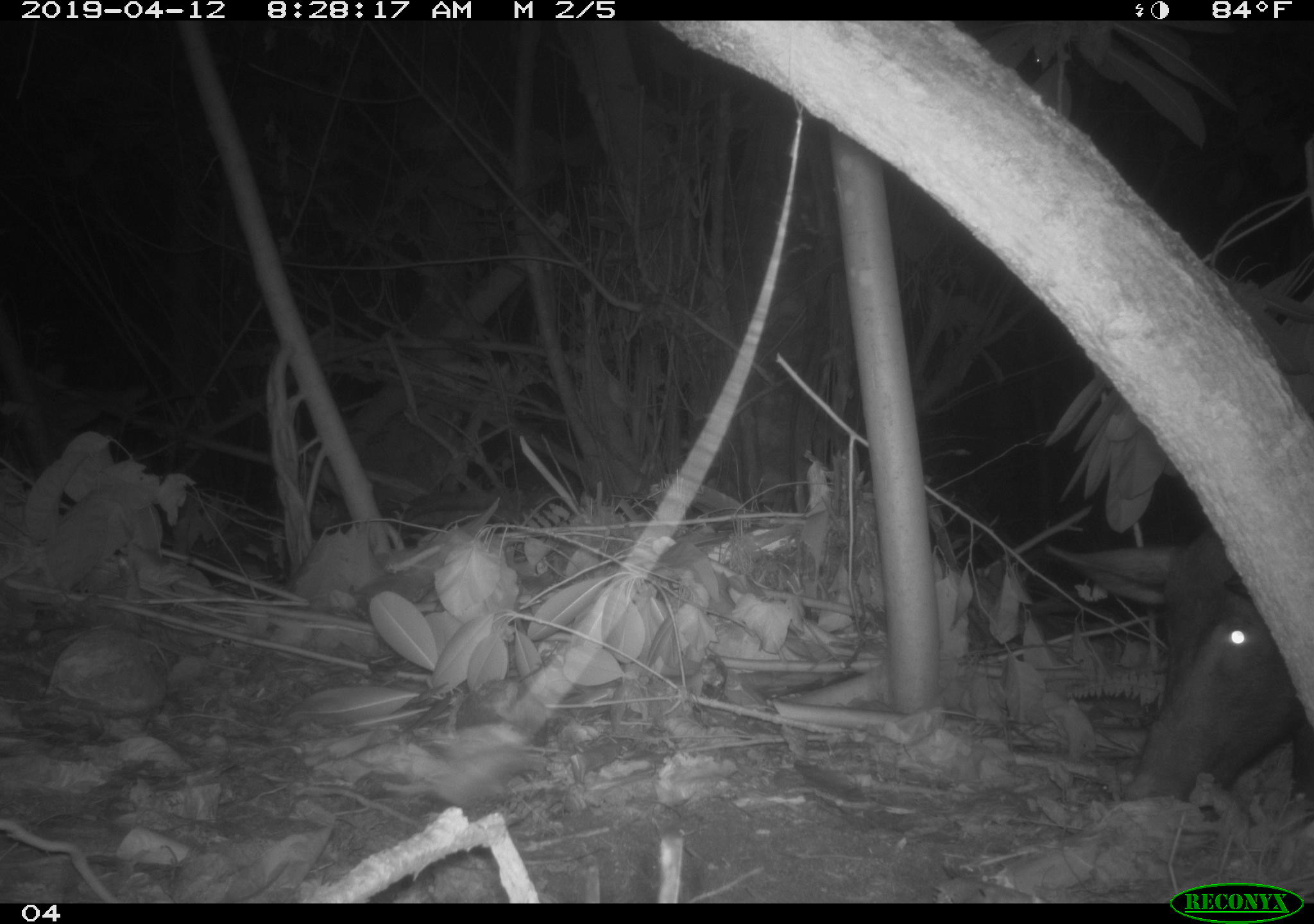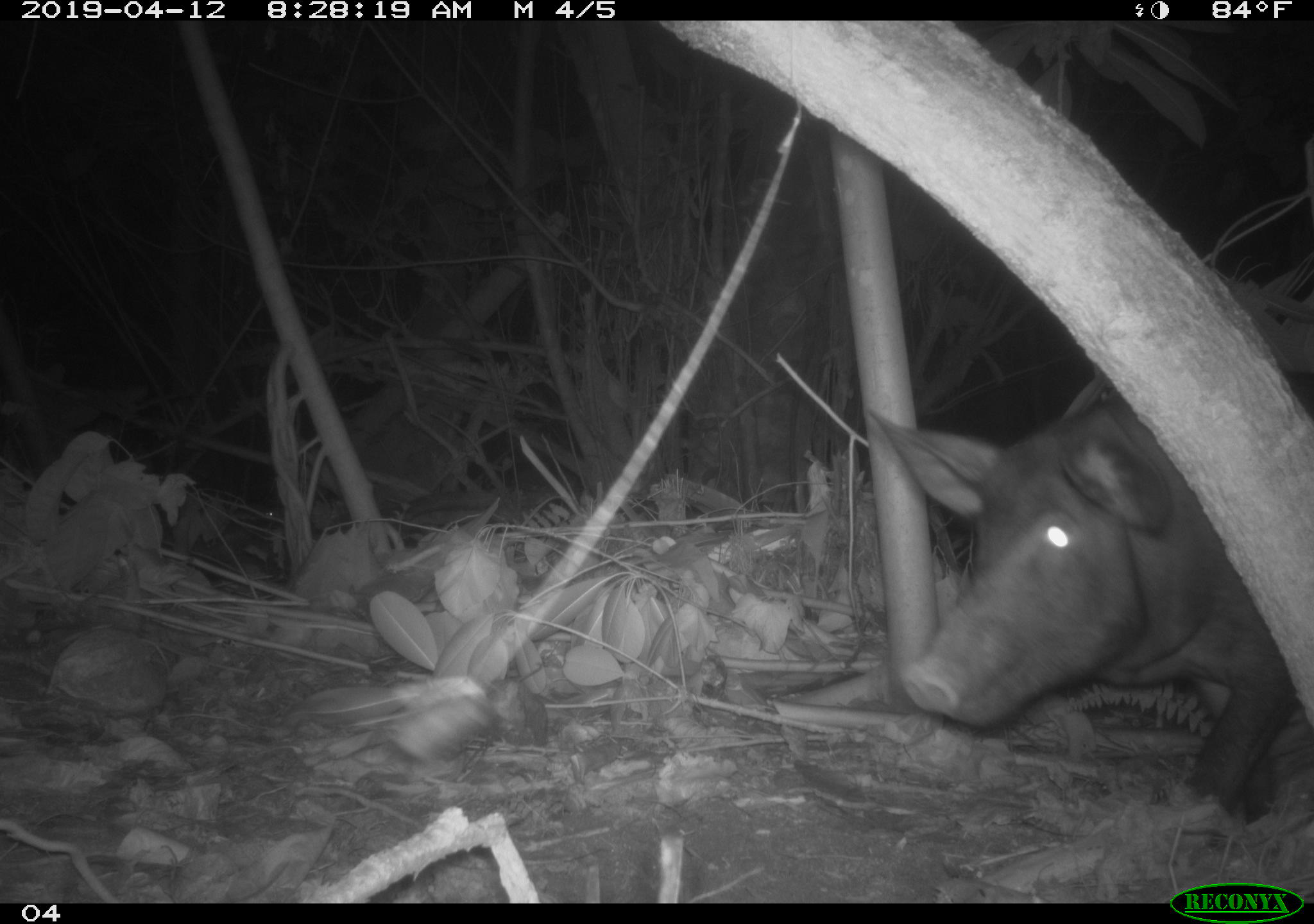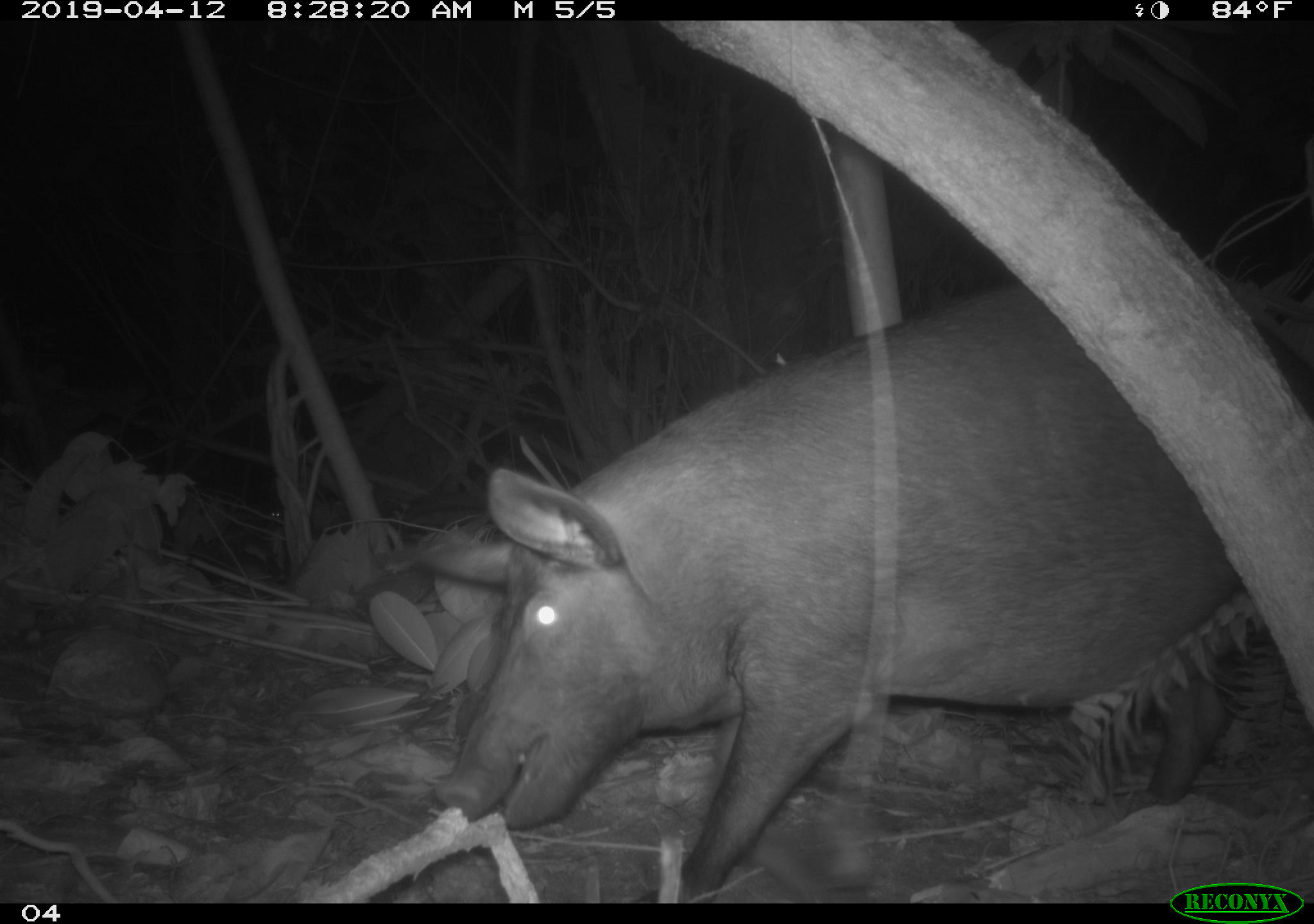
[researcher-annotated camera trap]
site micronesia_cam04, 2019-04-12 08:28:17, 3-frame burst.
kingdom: Animalia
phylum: Chordata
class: Mammalia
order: Artiodactyla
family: Suidae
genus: Sus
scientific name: Sus scrofa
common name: pig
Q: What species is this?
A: Pig (Sus scrofa).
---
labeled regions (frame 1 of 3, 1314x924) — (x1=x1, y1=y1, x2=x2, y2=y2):
pig: (x1=1107, y1=524, x2=1313, y2=814)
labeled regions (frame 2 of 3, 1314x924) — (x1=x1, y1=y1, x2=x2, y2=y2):
pig: (x1=857, y1=386, x2=1309, y2=825)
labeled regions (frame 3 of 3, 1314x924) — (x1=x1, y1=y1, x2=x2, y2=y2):
pig: (x1=387, y1=295, x2=1293, y2=900)